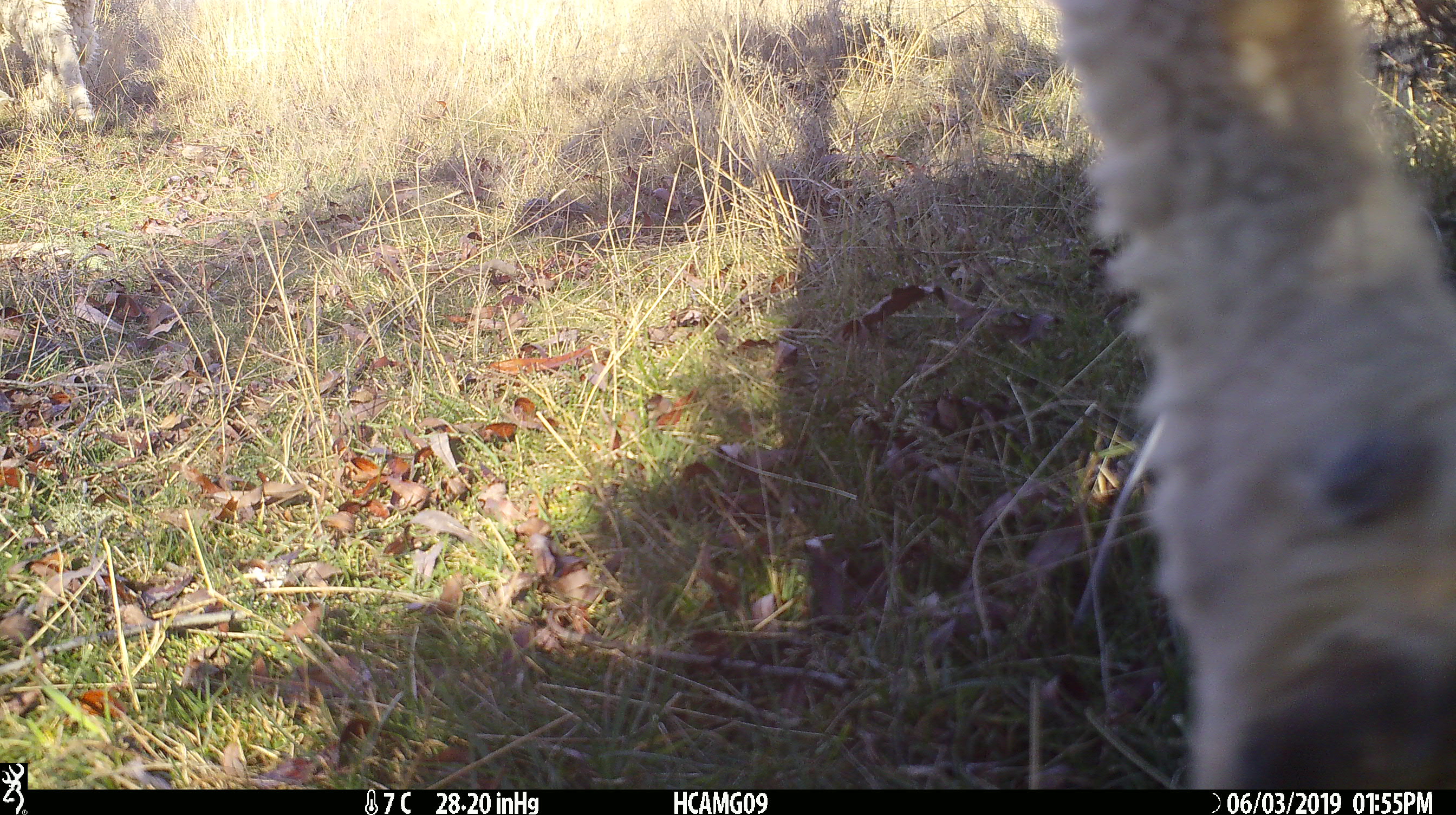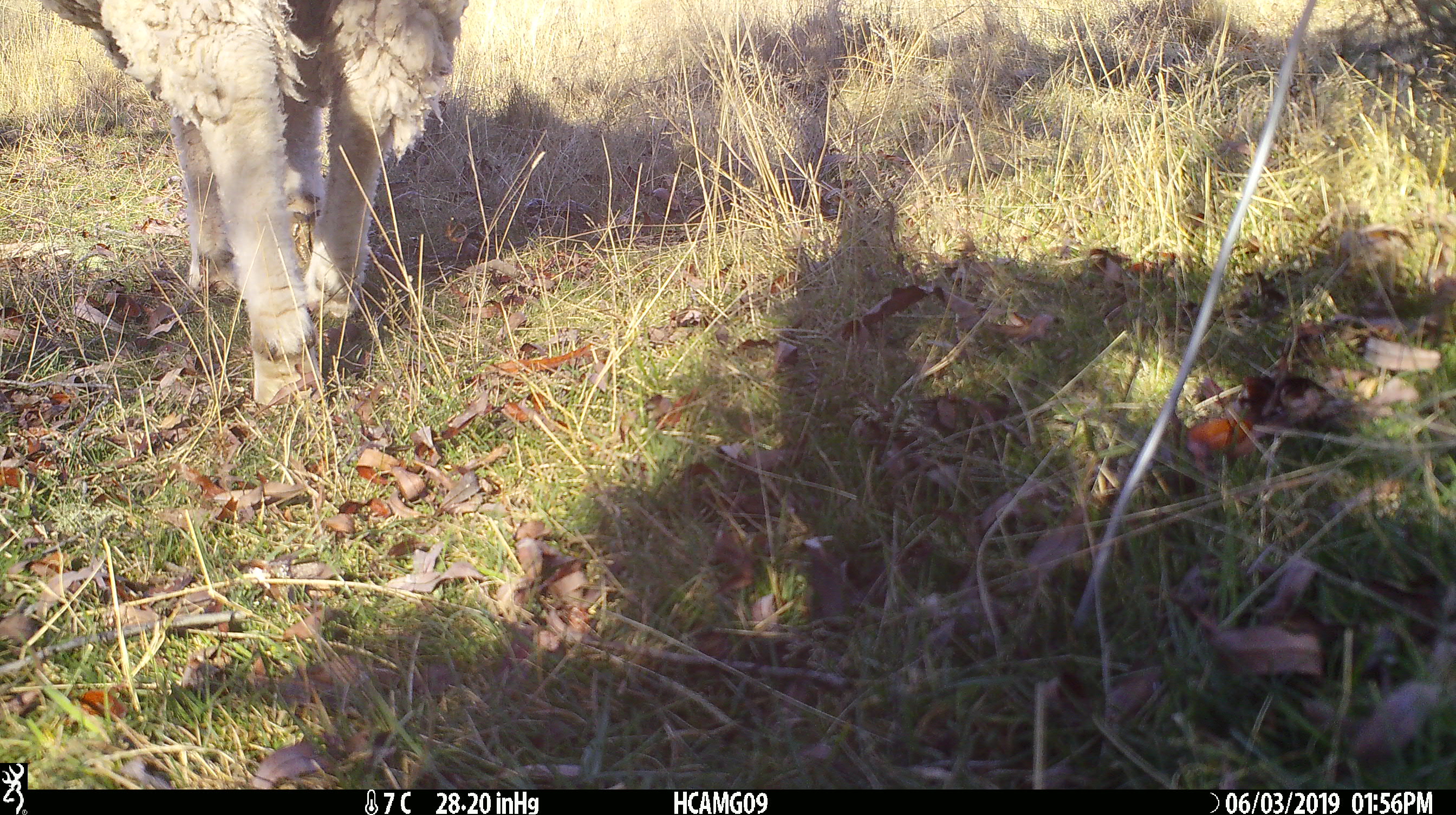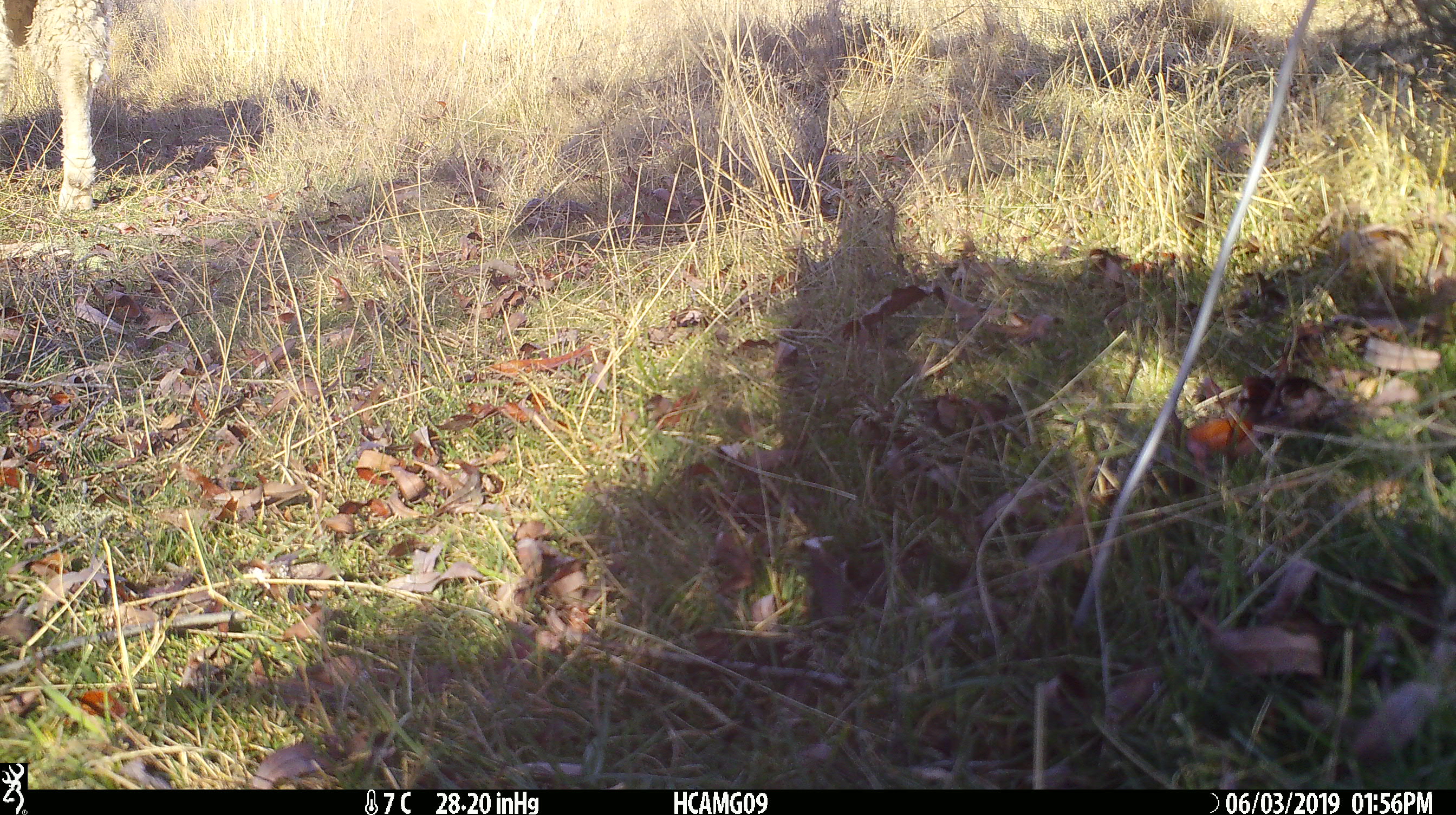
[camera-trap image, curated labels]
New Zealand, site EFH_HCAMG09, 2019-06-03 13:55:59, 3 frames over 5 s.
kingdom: Animalia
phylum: Chordata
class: Mammalia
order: Artiodactyla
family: Bovidae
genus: Ovis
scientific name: Ovis aries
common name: domestic sheep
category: sheep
Sheep (domestic sheep) (Ovis aries).